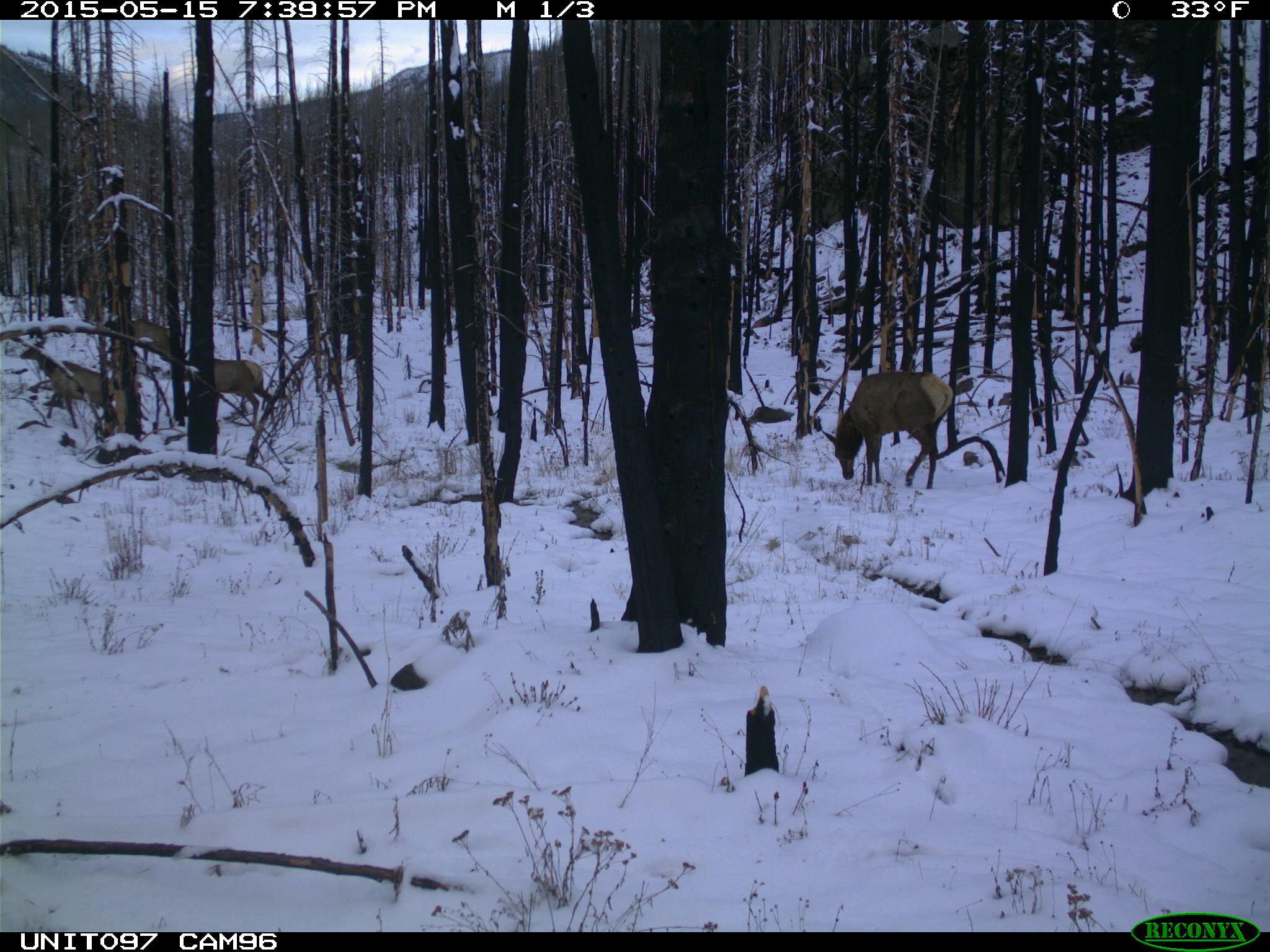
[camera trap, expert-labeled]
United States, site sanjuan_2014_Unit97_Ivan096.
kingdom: Animalia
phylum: Chordata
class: Mammalia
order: Artiodactyla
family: Cervidae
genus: Cervus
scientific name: Cervus elaphus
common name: red deer